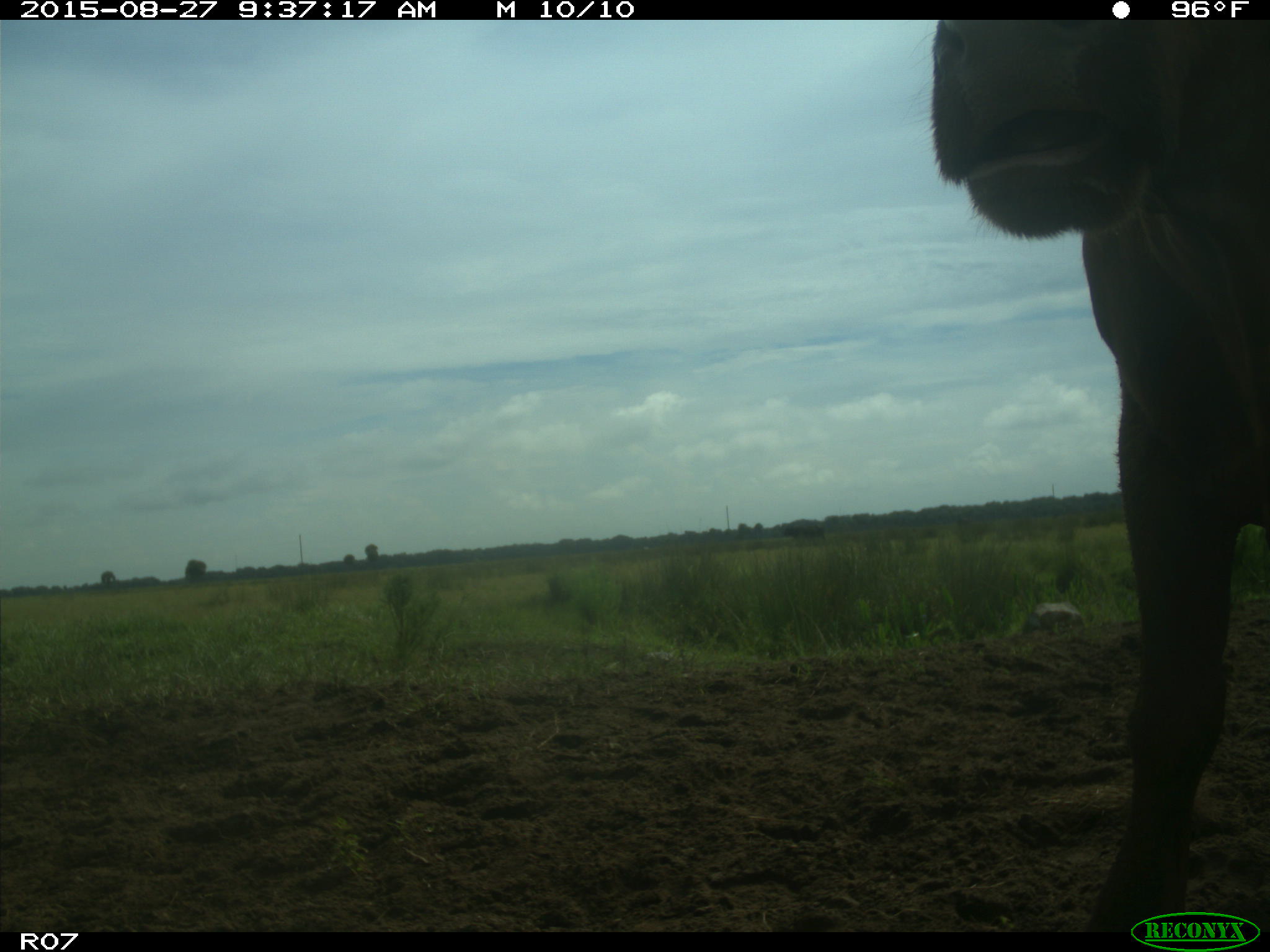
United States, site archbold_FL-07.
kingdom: Animalia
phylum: Chordata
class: Mammalia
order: Artiodactyla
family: Bovidae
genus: Bos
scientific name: Bos taurus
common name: domestic cow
Bos taurus (domestic cow).